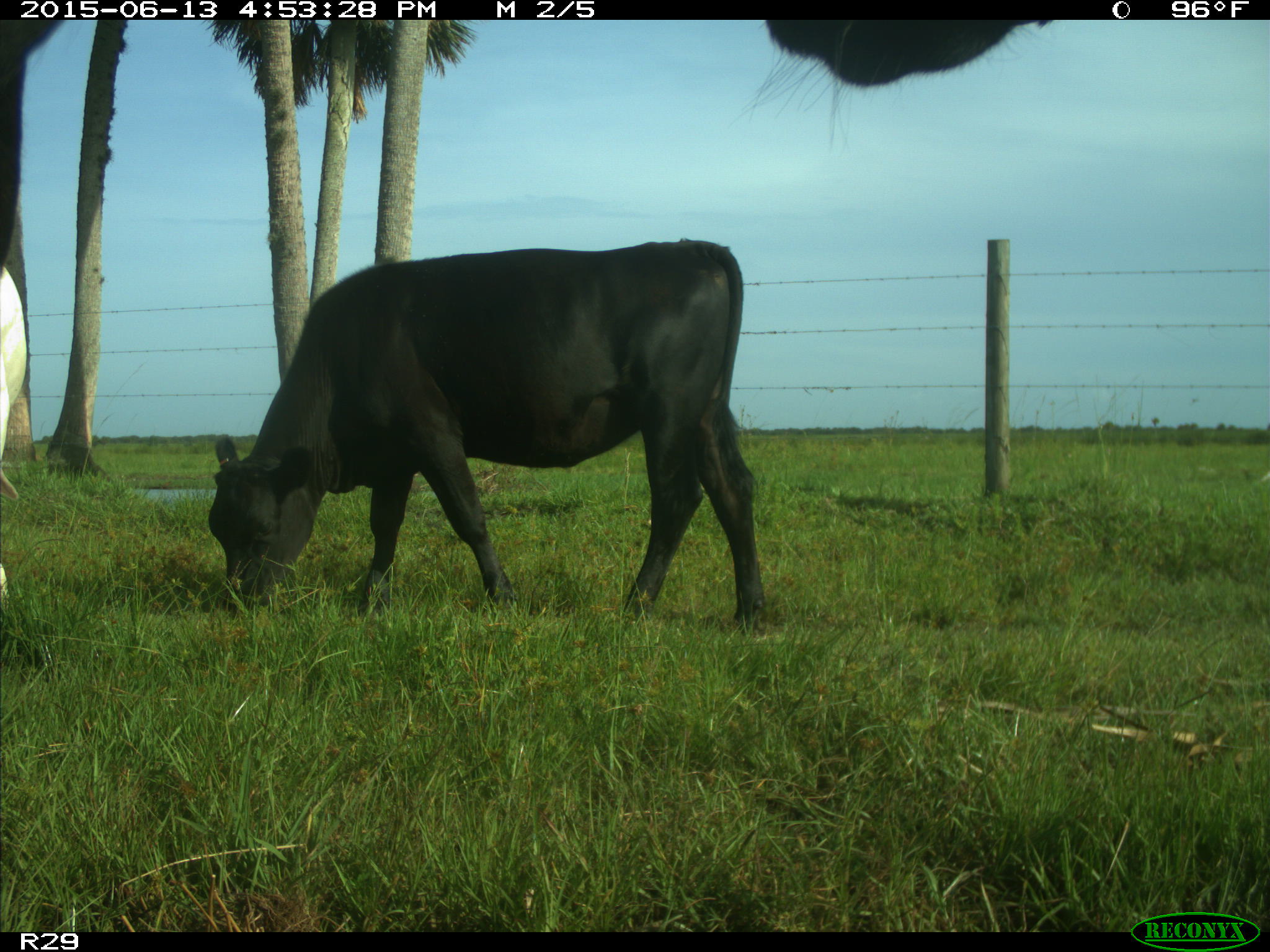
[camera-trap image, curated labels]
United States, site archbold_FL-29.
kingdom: Animalia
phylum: Chordata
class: Mammalia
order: Artiodactyla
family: Bovidae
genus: Bos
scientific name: Bos taurus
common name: domestic cow